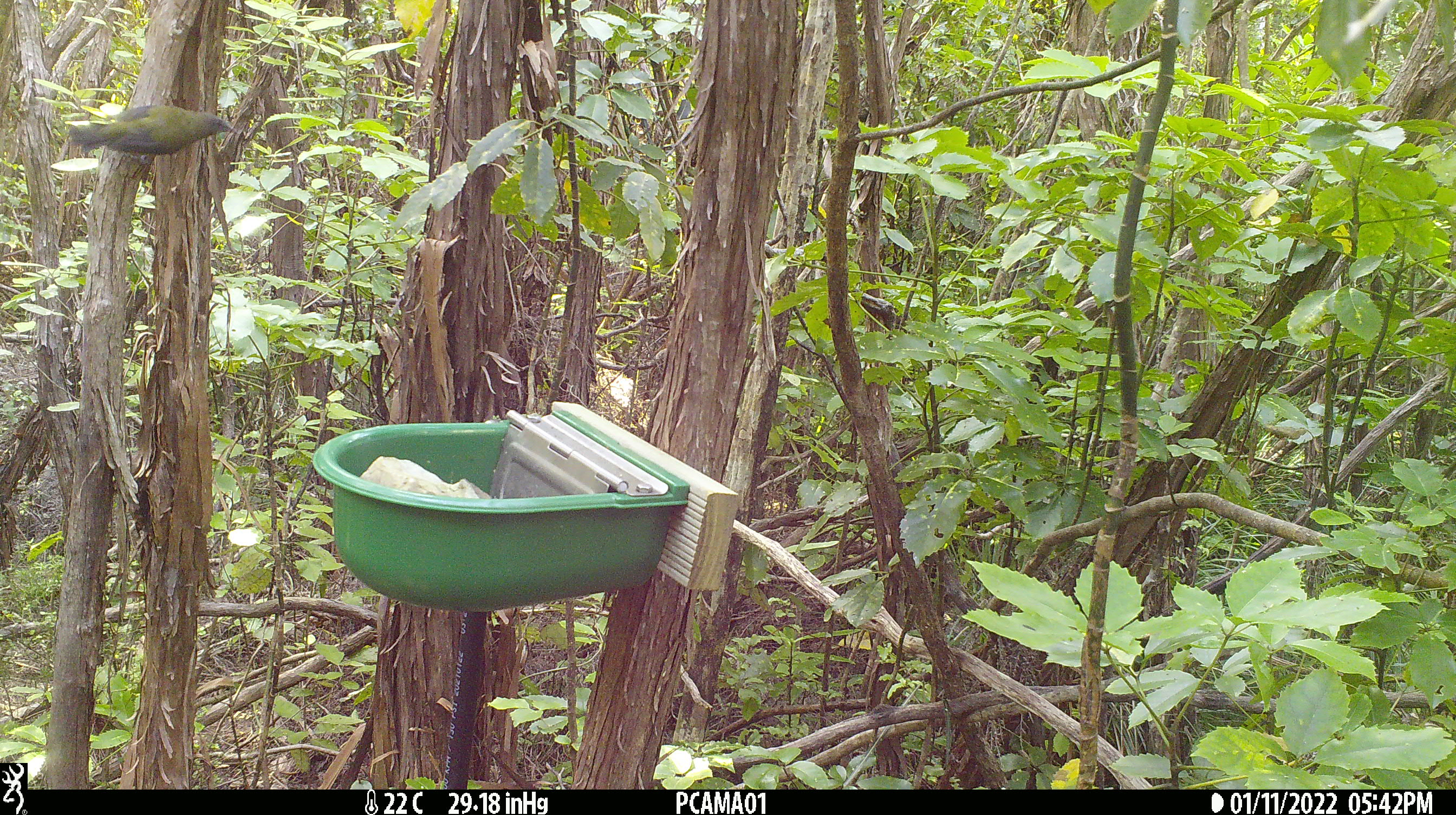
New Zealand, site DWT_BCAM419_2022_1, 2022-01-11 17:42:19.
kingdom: Animalia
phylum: Chordata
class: Aves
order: Passeriformes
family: Meliphagidae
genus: Anthornis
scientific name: Anthornis melanura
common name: new zealand bellbird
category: bellbird